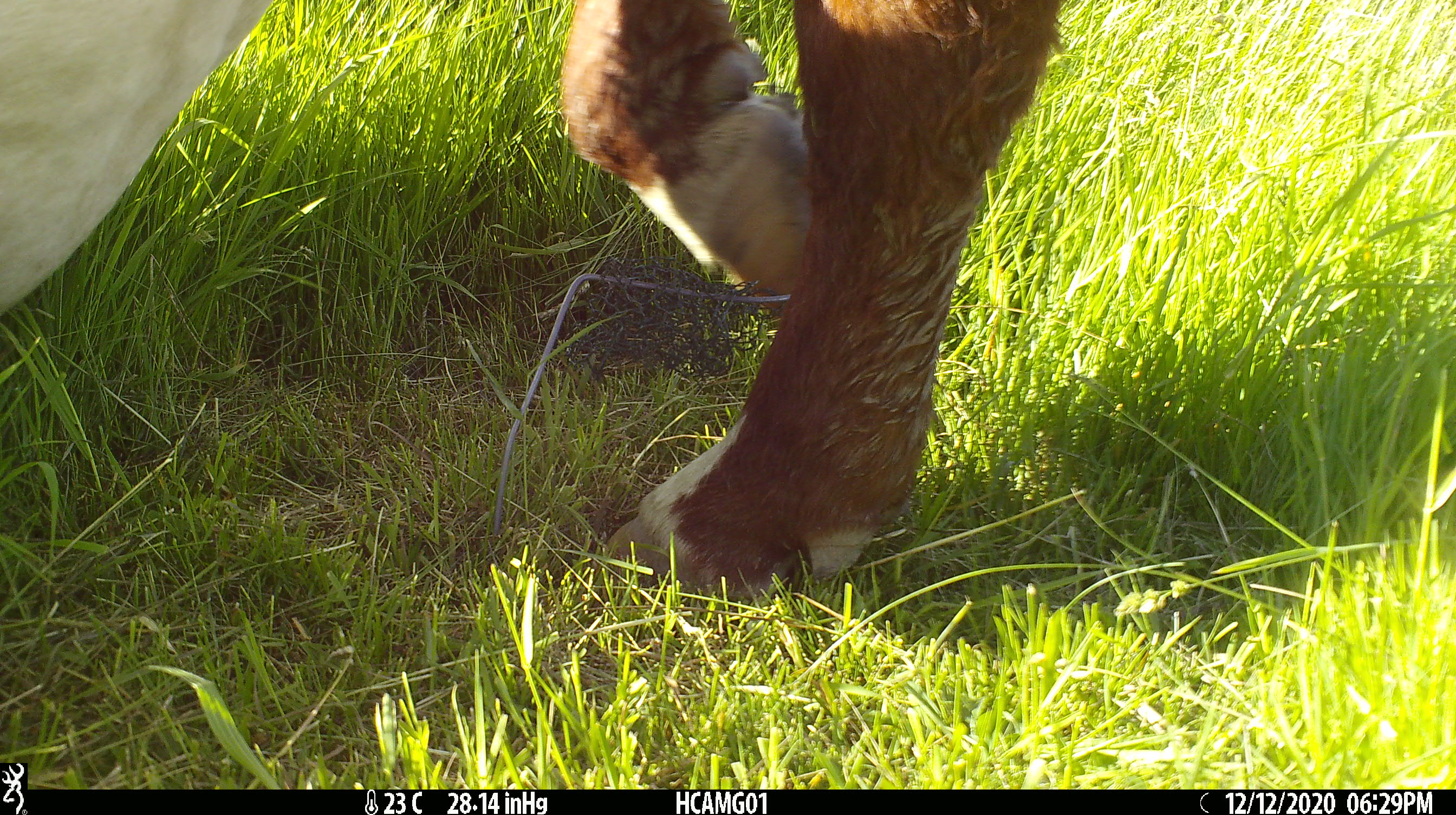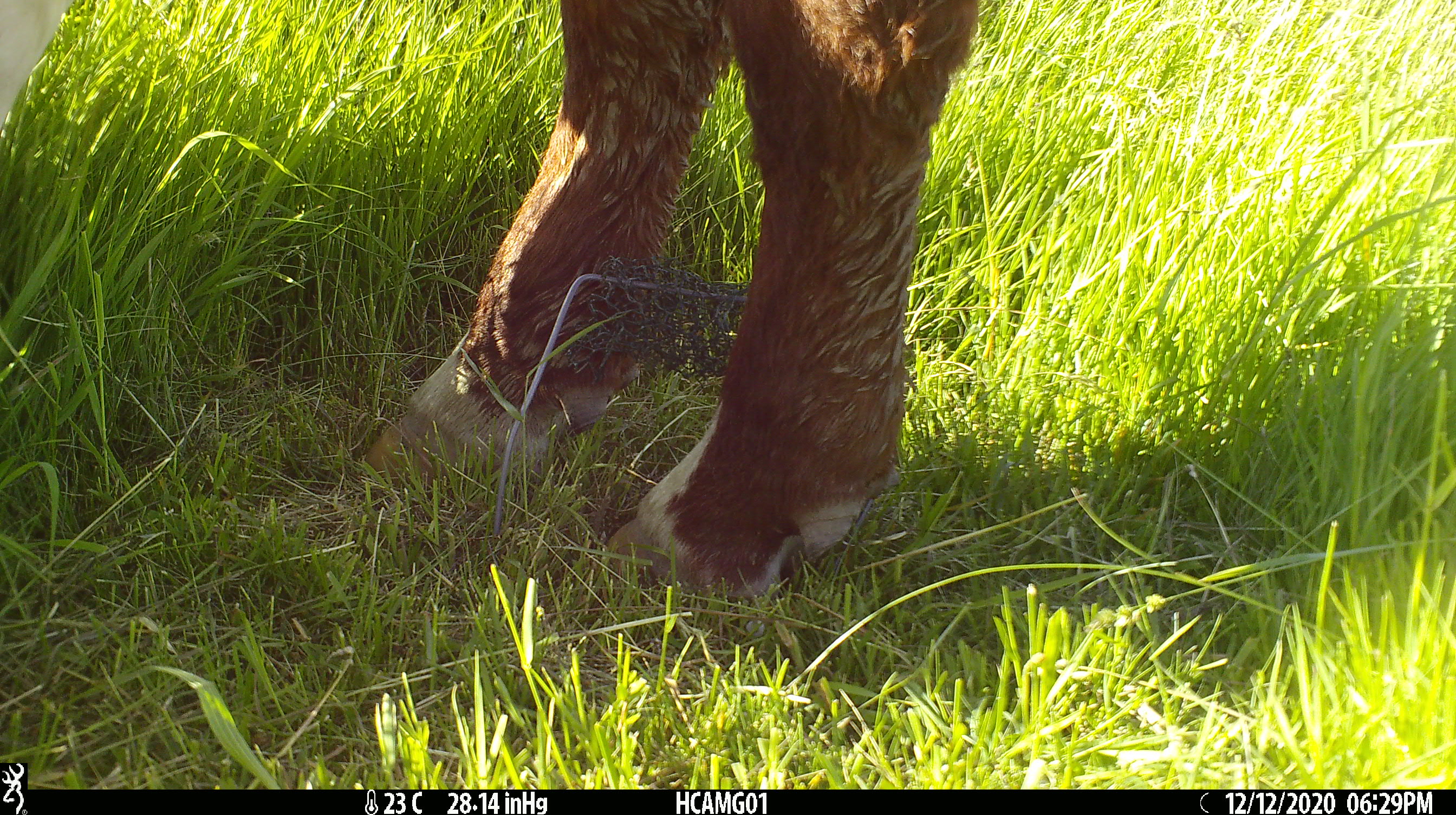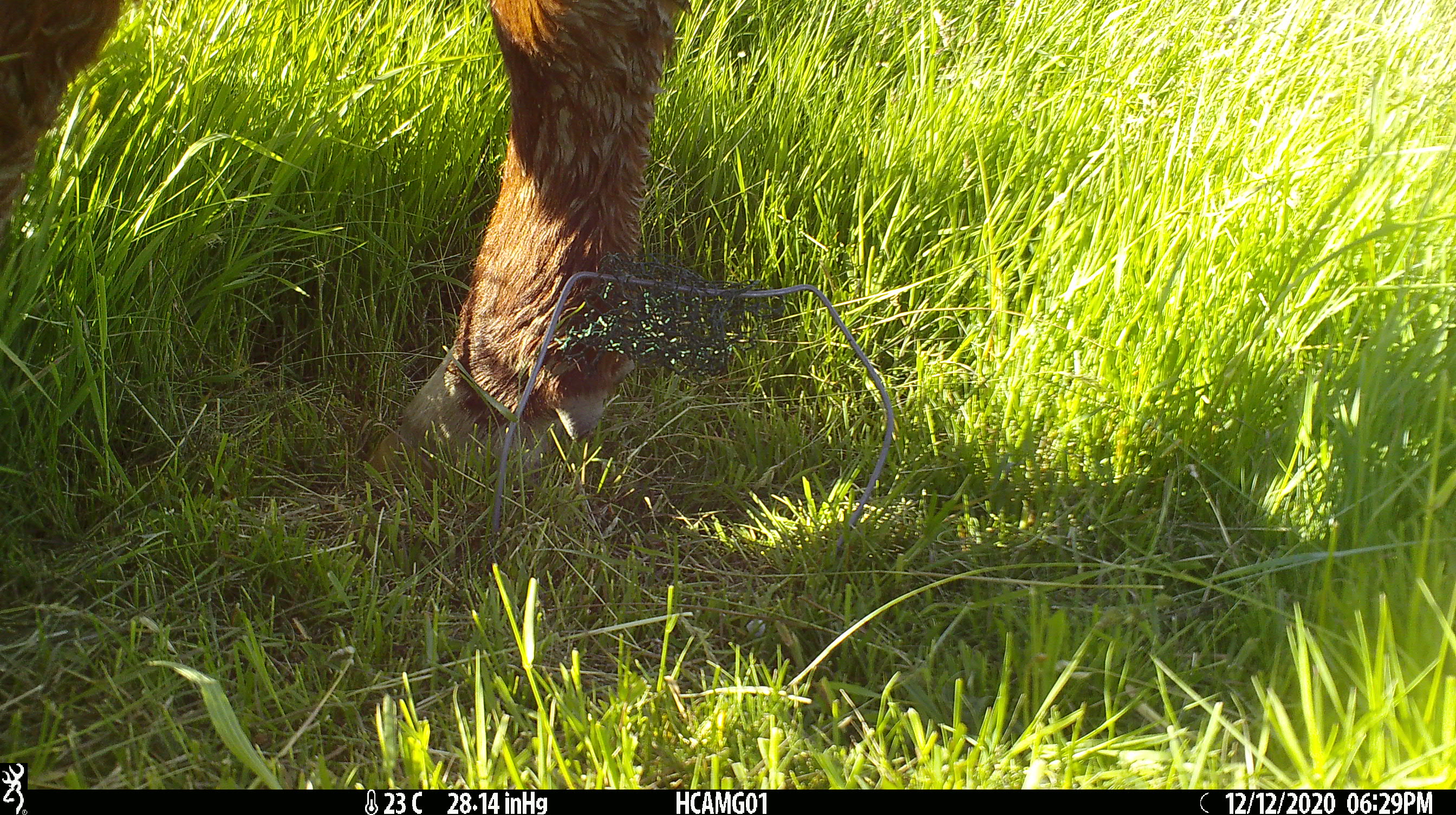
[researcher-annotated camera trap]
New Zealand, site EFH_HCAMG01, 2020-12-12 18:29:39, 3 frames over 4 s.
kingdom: Animalia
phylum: Chordata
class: Mammalia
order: Artiodactyla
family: Bovidae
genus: Bos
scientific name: Bos taurus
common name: domestic cow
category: cow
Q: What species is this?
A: Cow (domestic cow) (Bos taurus).